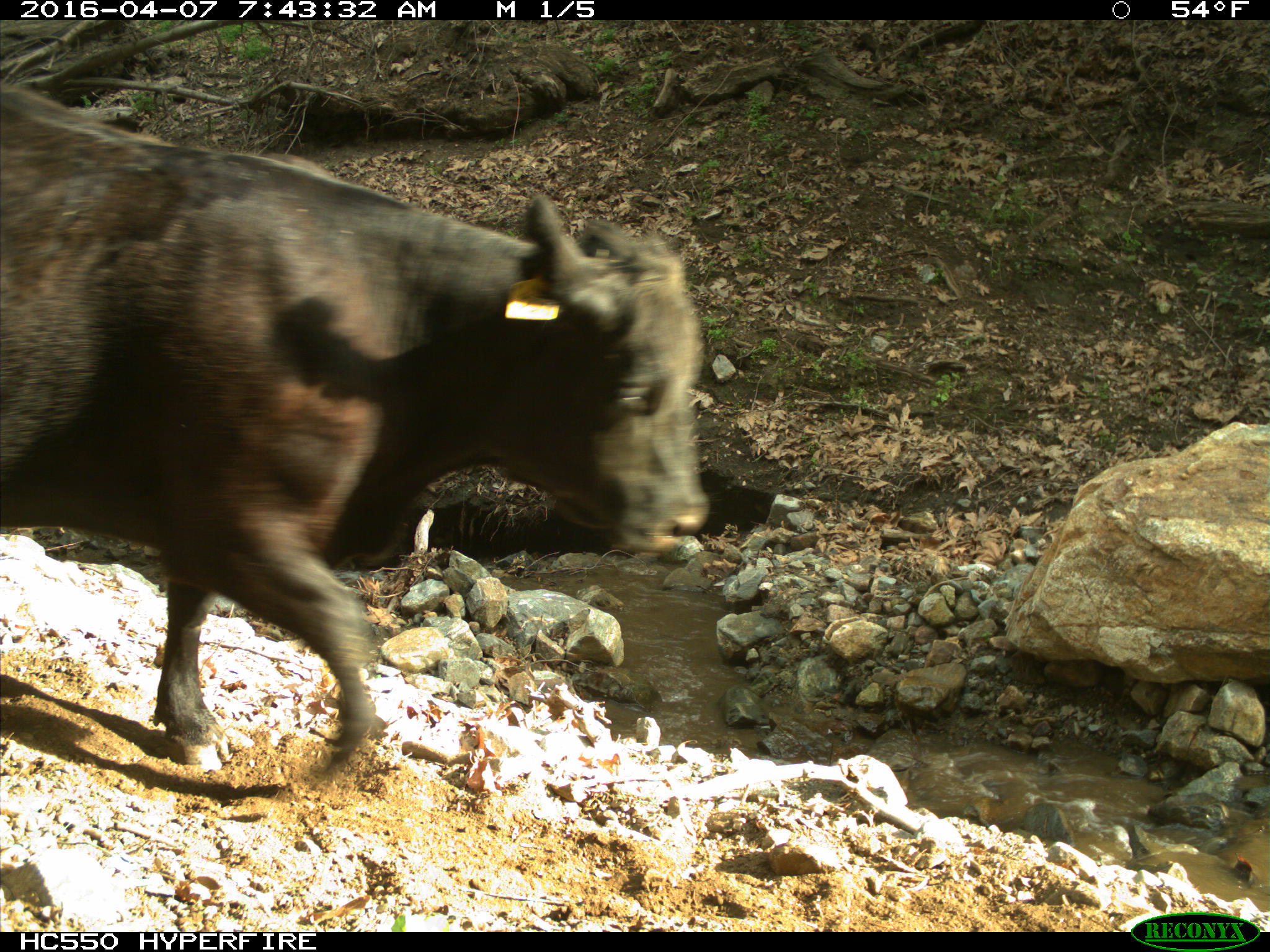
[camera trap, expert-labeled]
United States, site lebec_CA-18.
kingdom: Animalia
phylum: Chordata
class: Mammalia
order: Artiodactyla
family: Bovidae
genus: Bos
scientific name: Bos taurus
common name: domestic cow